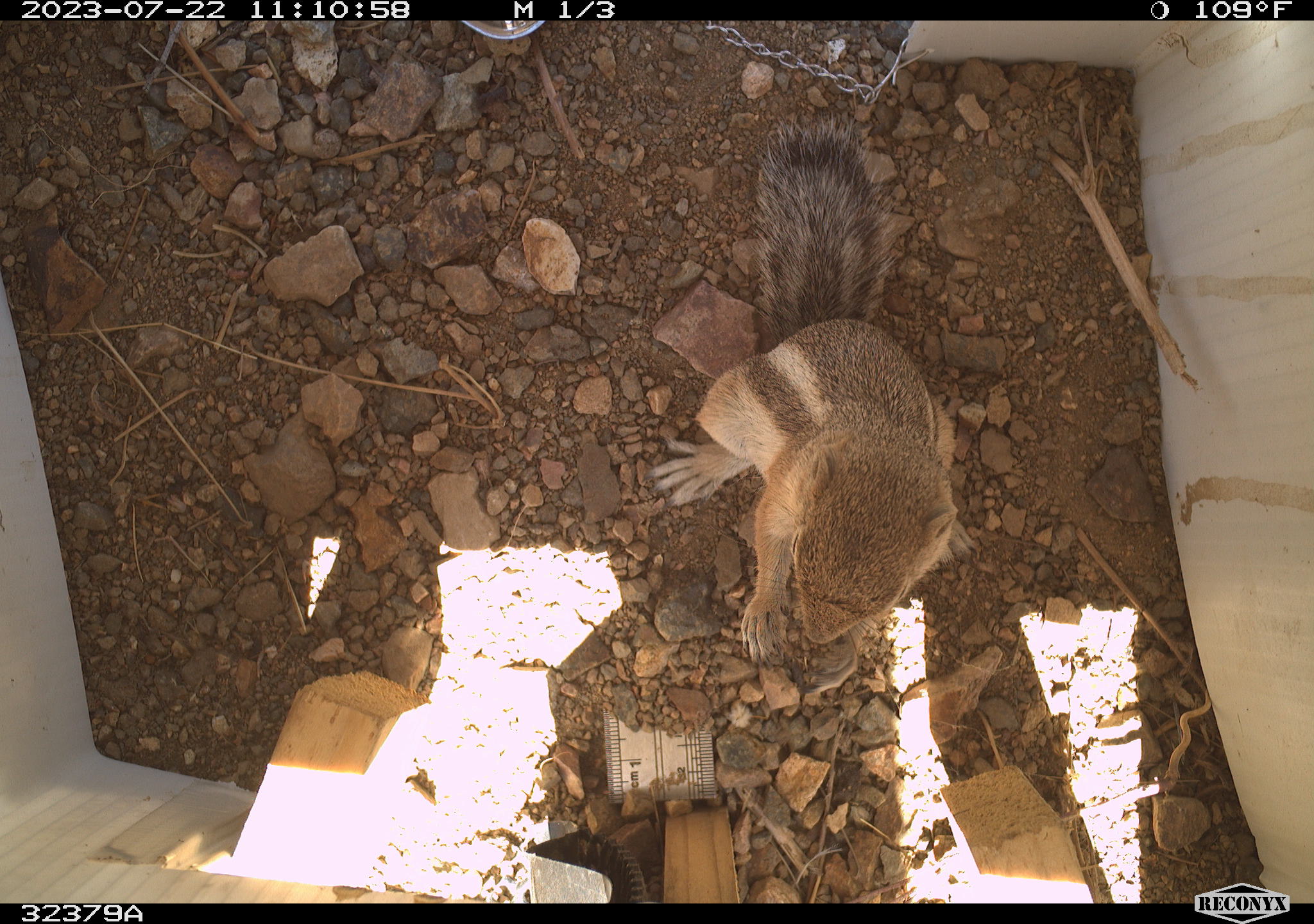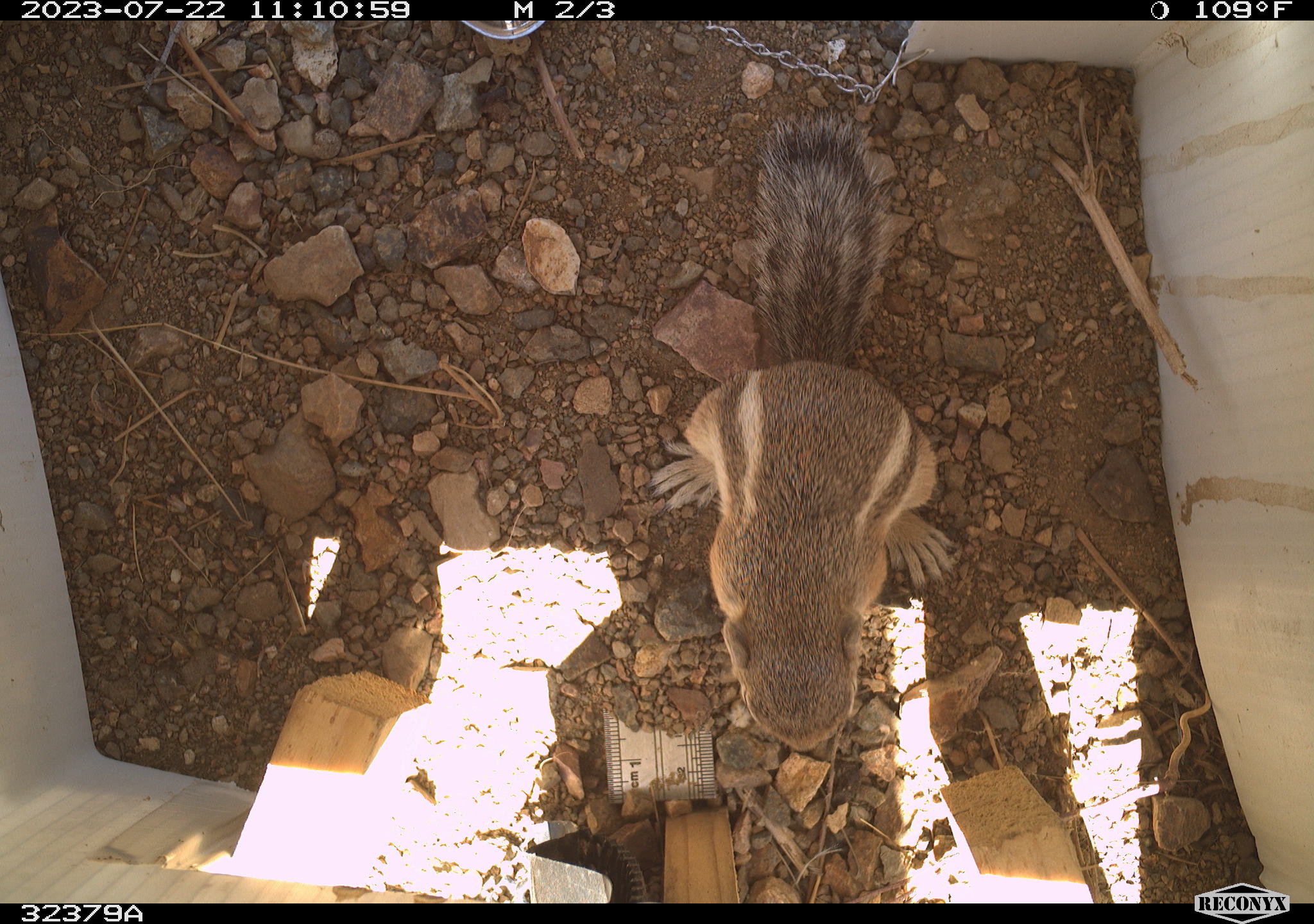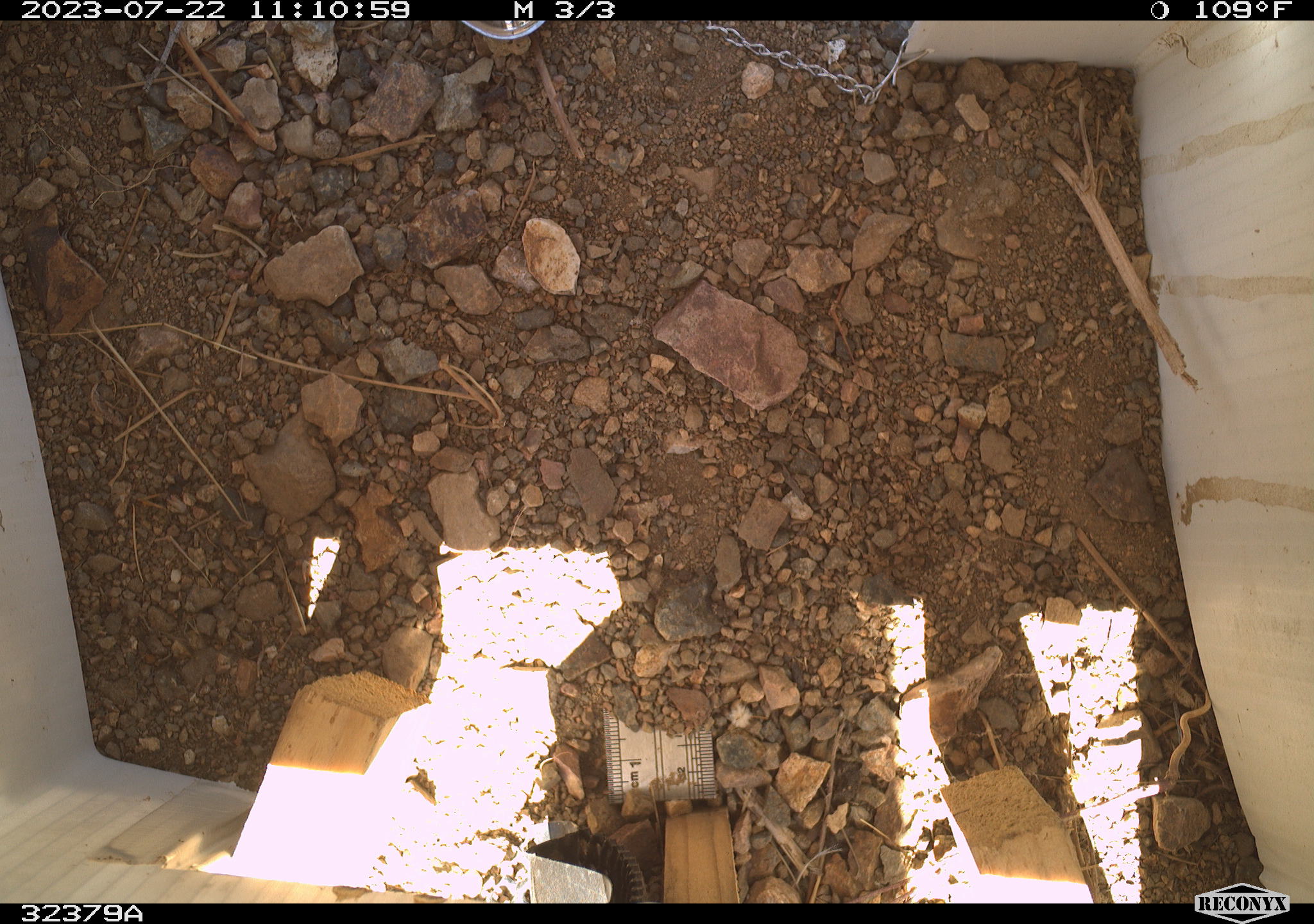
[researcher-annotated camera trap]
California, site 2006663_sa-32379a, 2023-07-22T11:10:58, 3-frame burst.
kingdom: Animalia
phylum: Chordata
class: Mammalia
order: Rodentia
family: Sciuridae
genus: Ammospermophilus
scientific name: Ammospermophilus leucurus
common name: white-tailed antelope squirrel